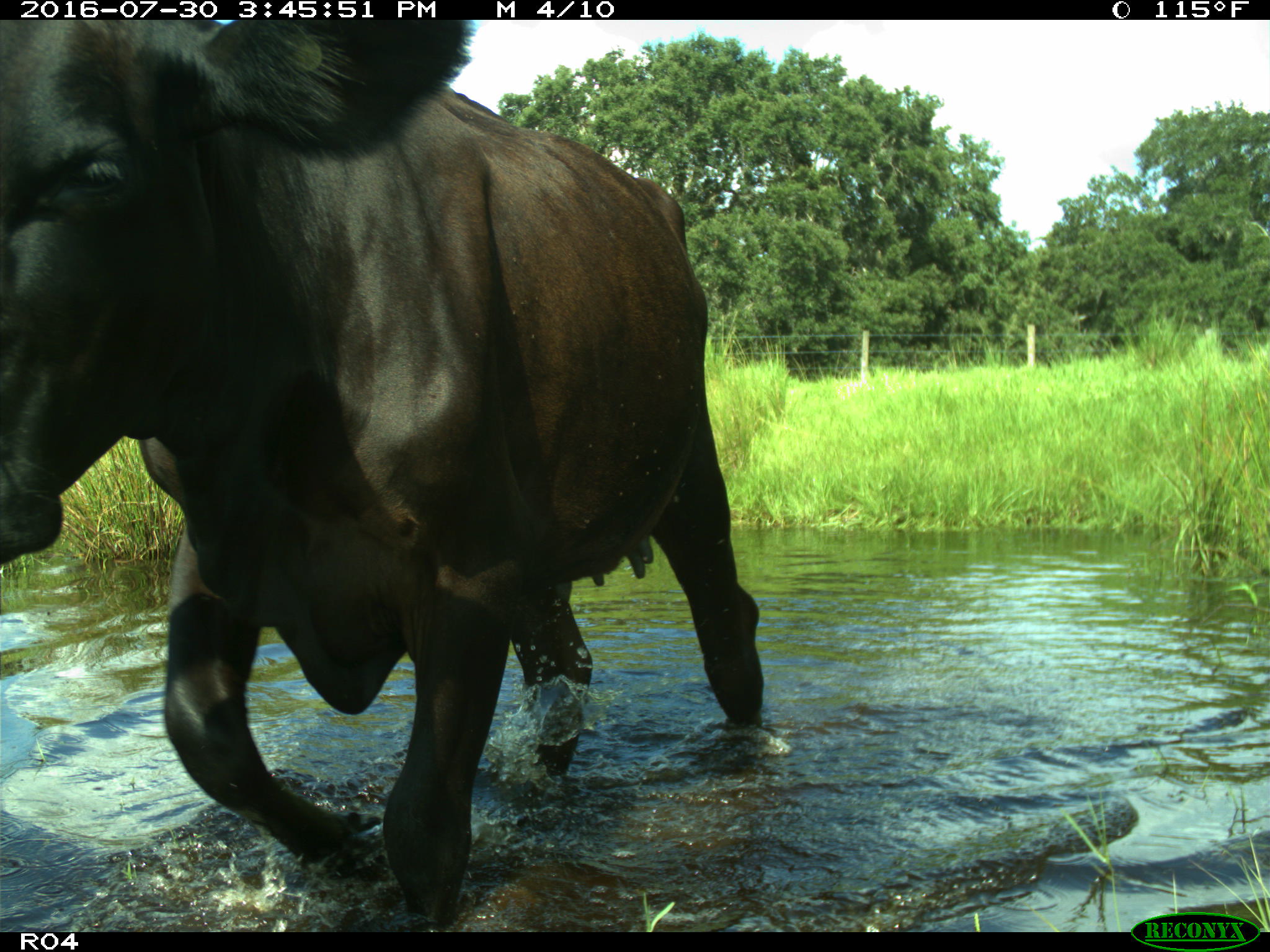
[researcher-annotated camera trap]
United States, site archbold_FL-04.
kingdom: Animalia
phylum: Chordata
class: Mammalia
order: Artiodactyla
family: Bovidae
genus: Bos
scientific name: Bos taurus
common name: domestic cow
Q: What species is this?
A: Bos taurus (domestic cow).